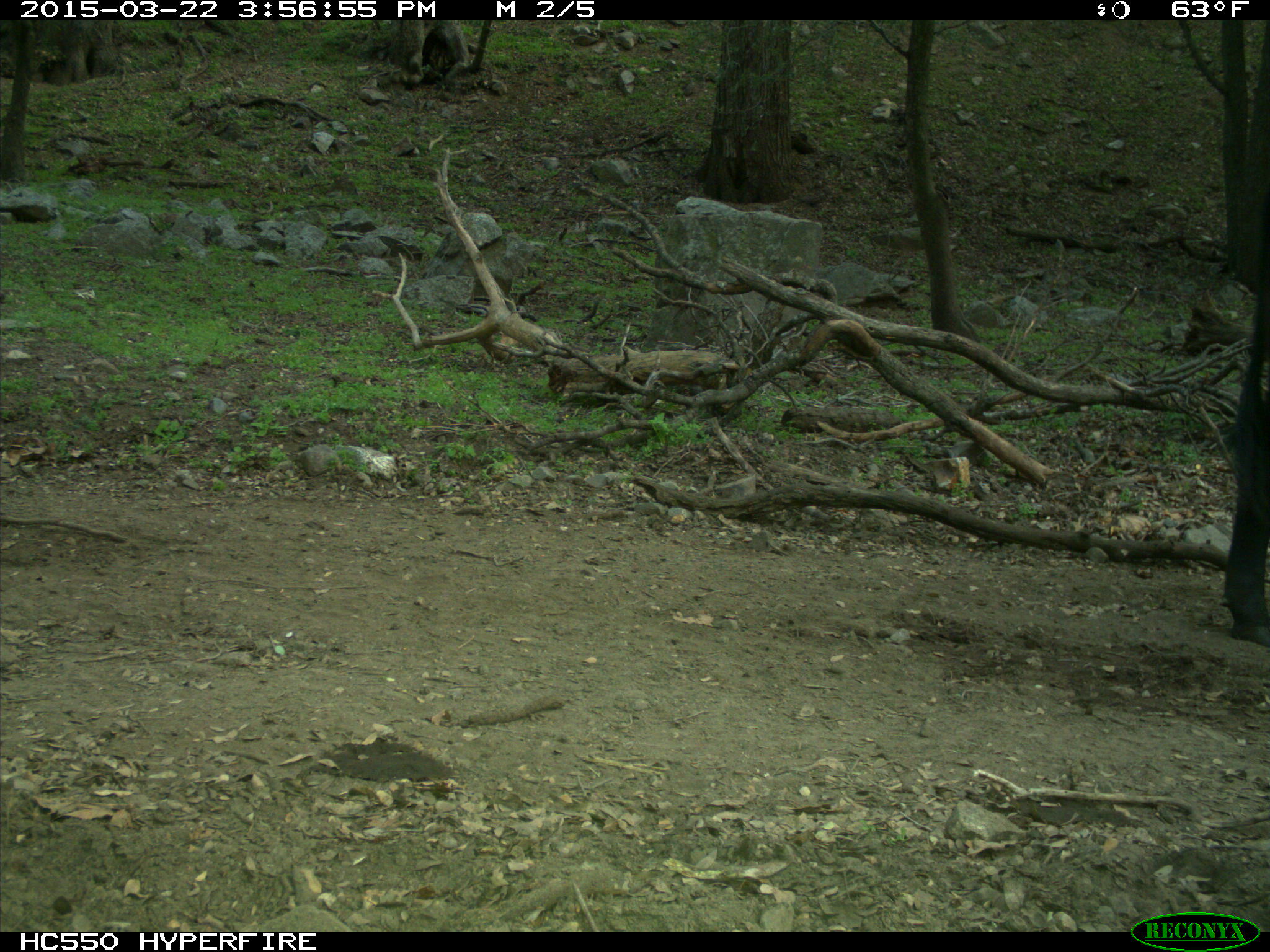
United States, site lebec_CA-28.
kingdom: Animalia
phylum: Chordata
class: Mammalia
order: Artiodactyla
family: Bovidae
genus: Bos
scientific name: Bos taurus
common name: domestic cow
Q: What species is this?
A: Bos taurus (domestic cow).